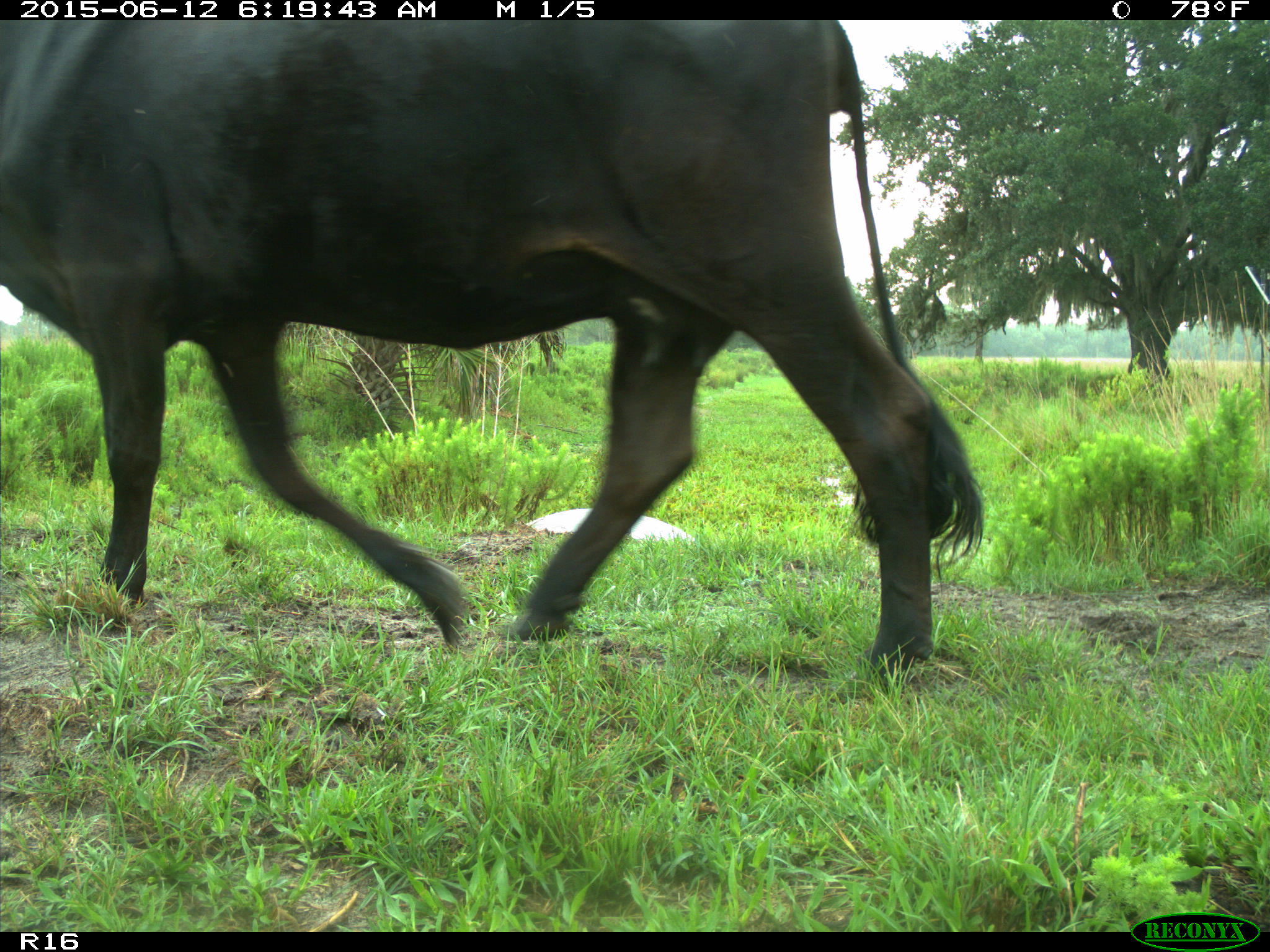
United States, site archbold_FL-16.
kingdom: Animalia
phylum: Chordata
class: Mammalia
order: Artiodactyla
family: Bovidae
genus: Bos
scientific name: Bos taurus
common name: domestic cow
Bos taurus (domestic cow).